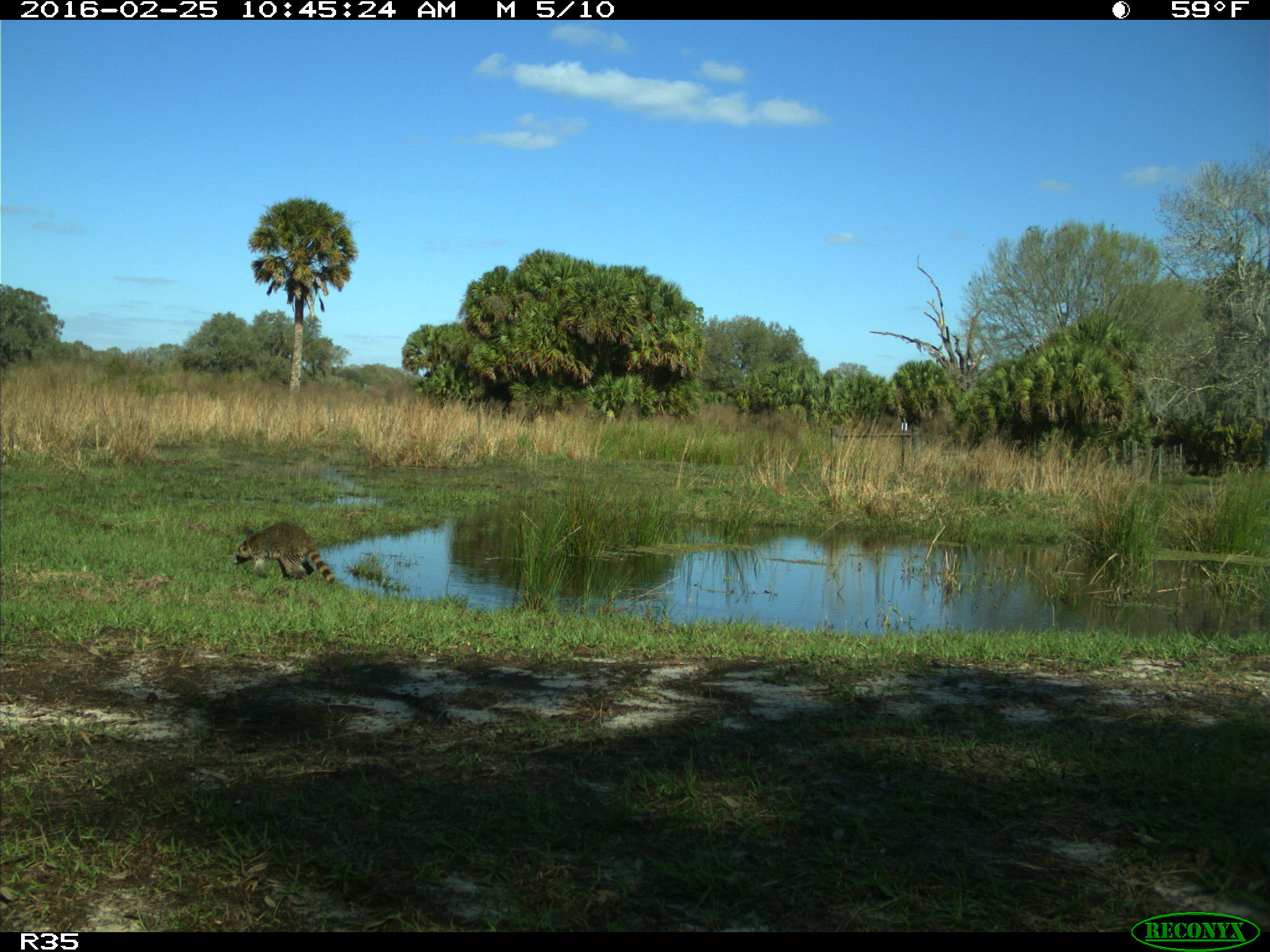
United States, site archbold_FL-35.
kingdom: Animalia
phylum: Chordata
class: Mammalia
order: Carnivora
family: Procyonidae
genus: Procyon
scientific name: Procyon lotor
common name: common raccoon